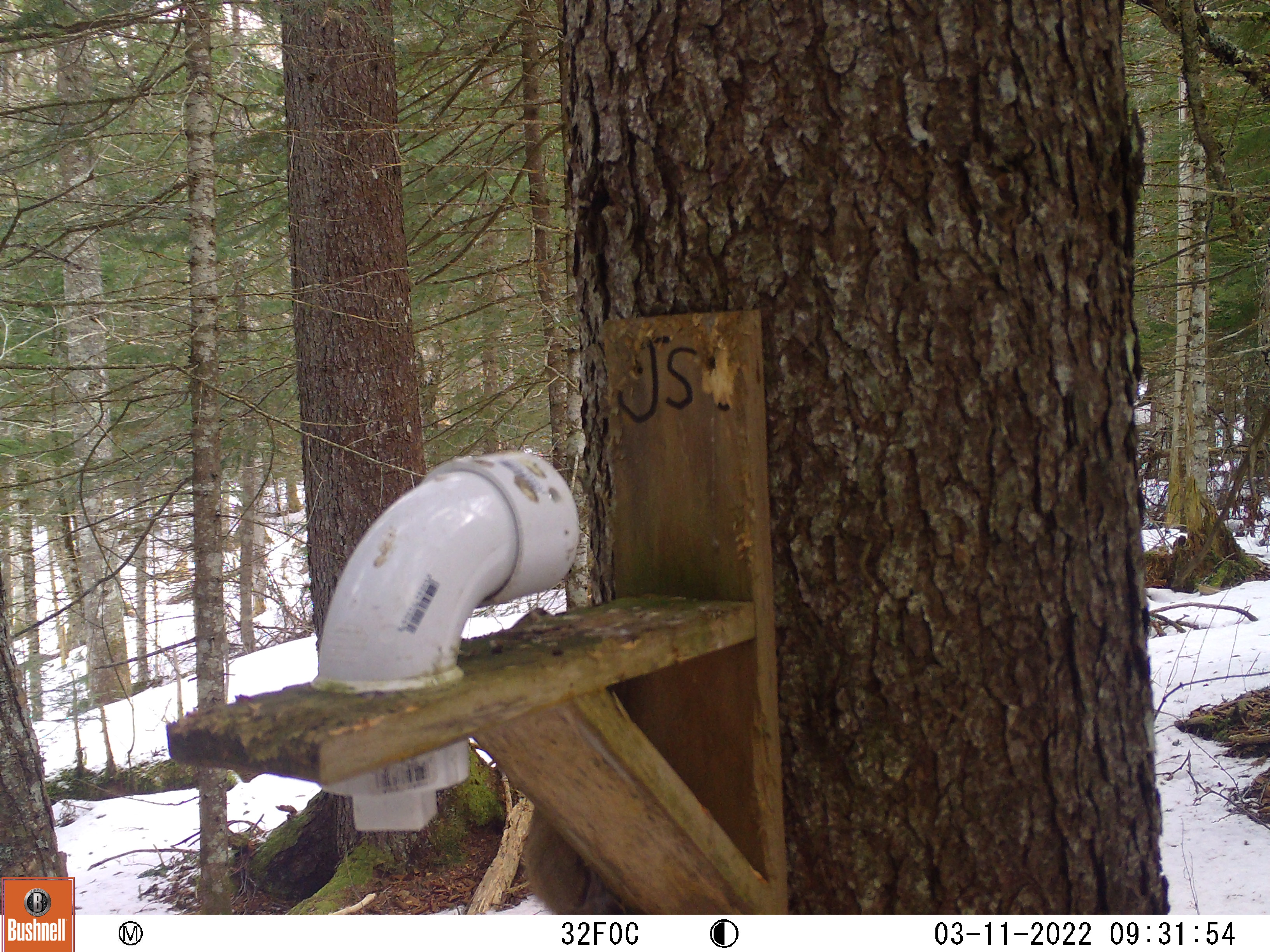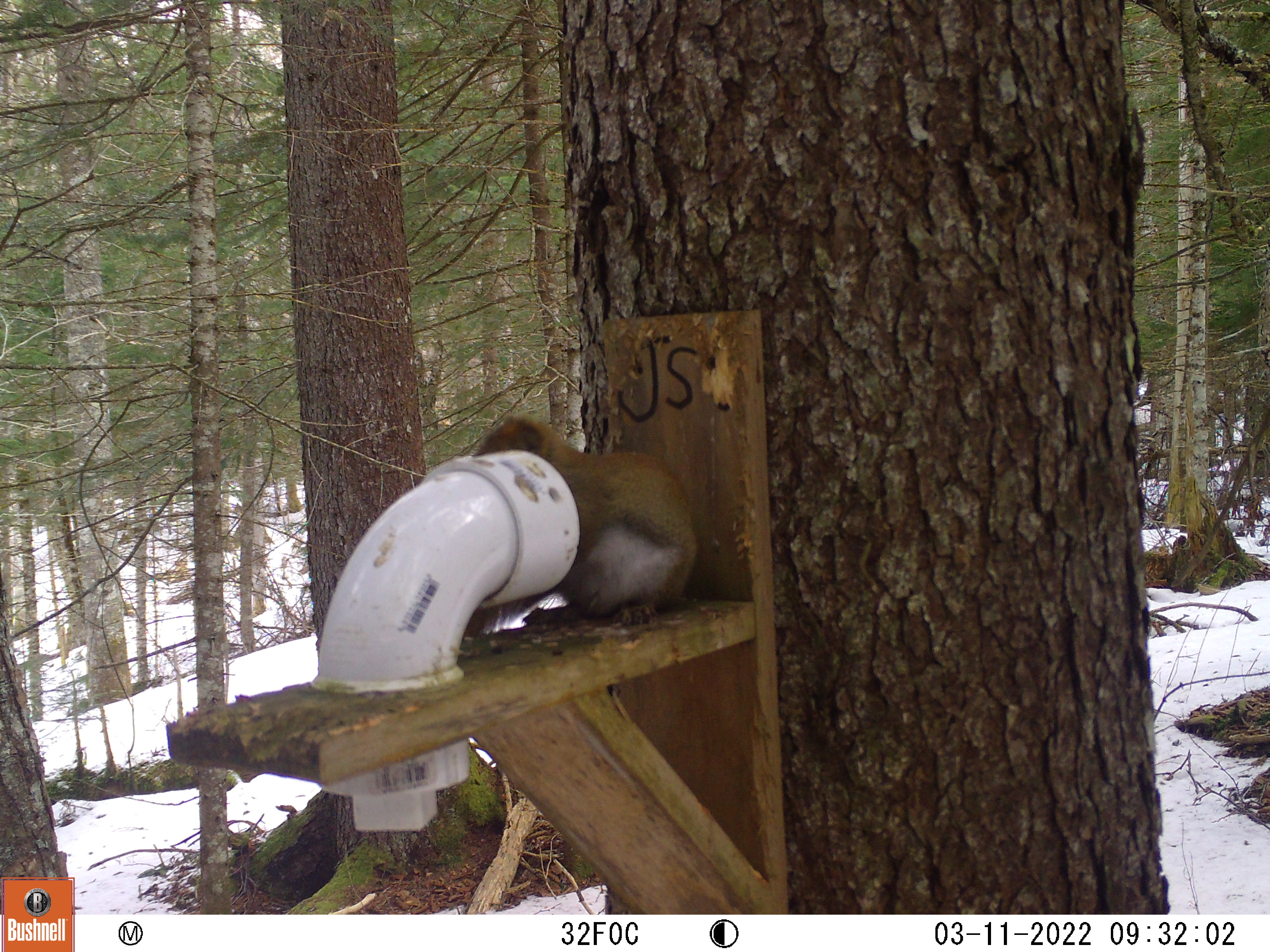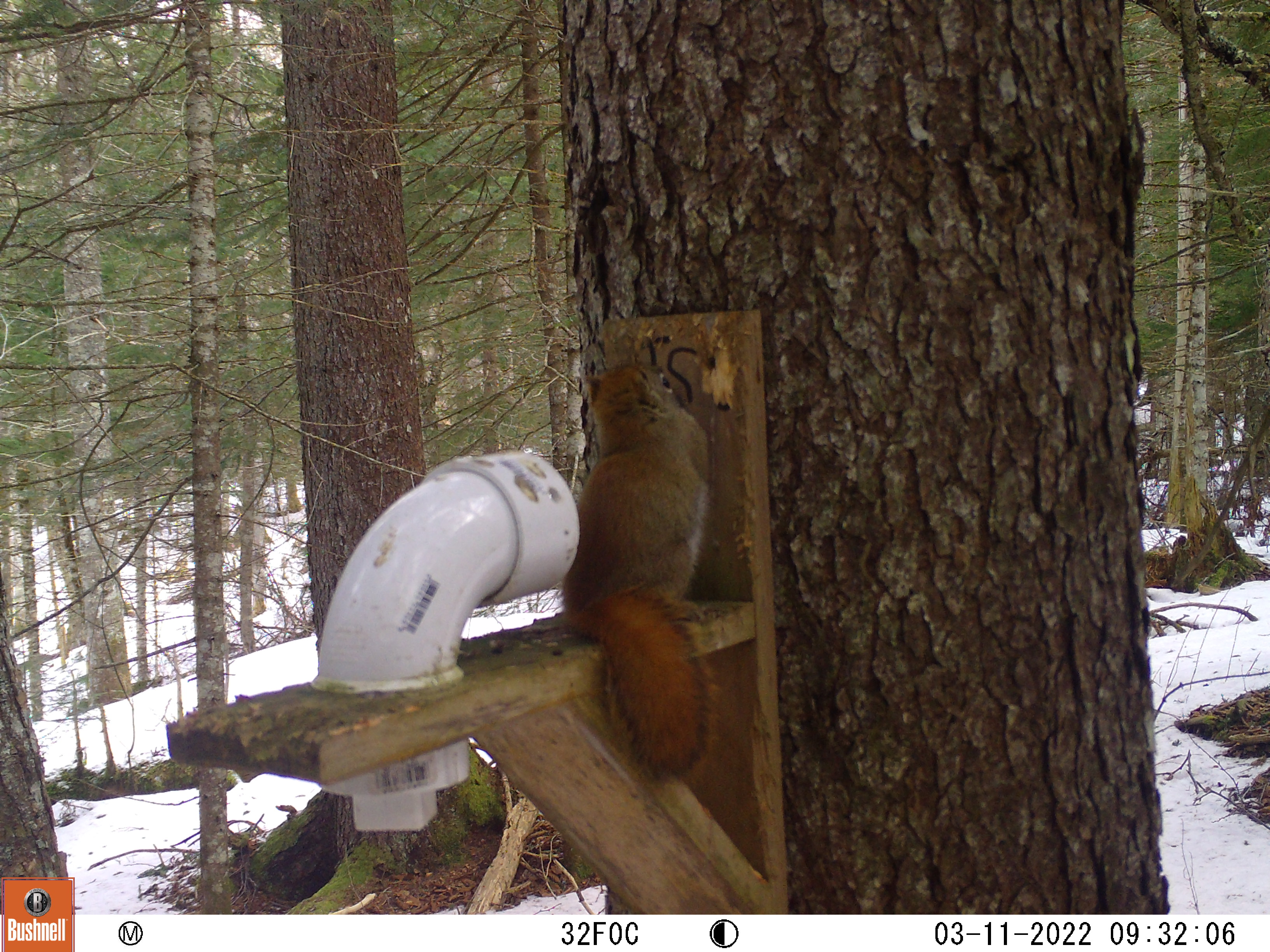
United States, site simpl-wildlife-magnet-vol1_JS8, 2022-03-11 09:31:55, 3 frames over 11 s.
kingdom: Animalia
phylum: Chordata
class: Mammalia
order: Rodentia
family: Sciuridae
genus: Tamiasciurus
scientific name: Tamiasciurus hudsonicus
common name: red squirrel